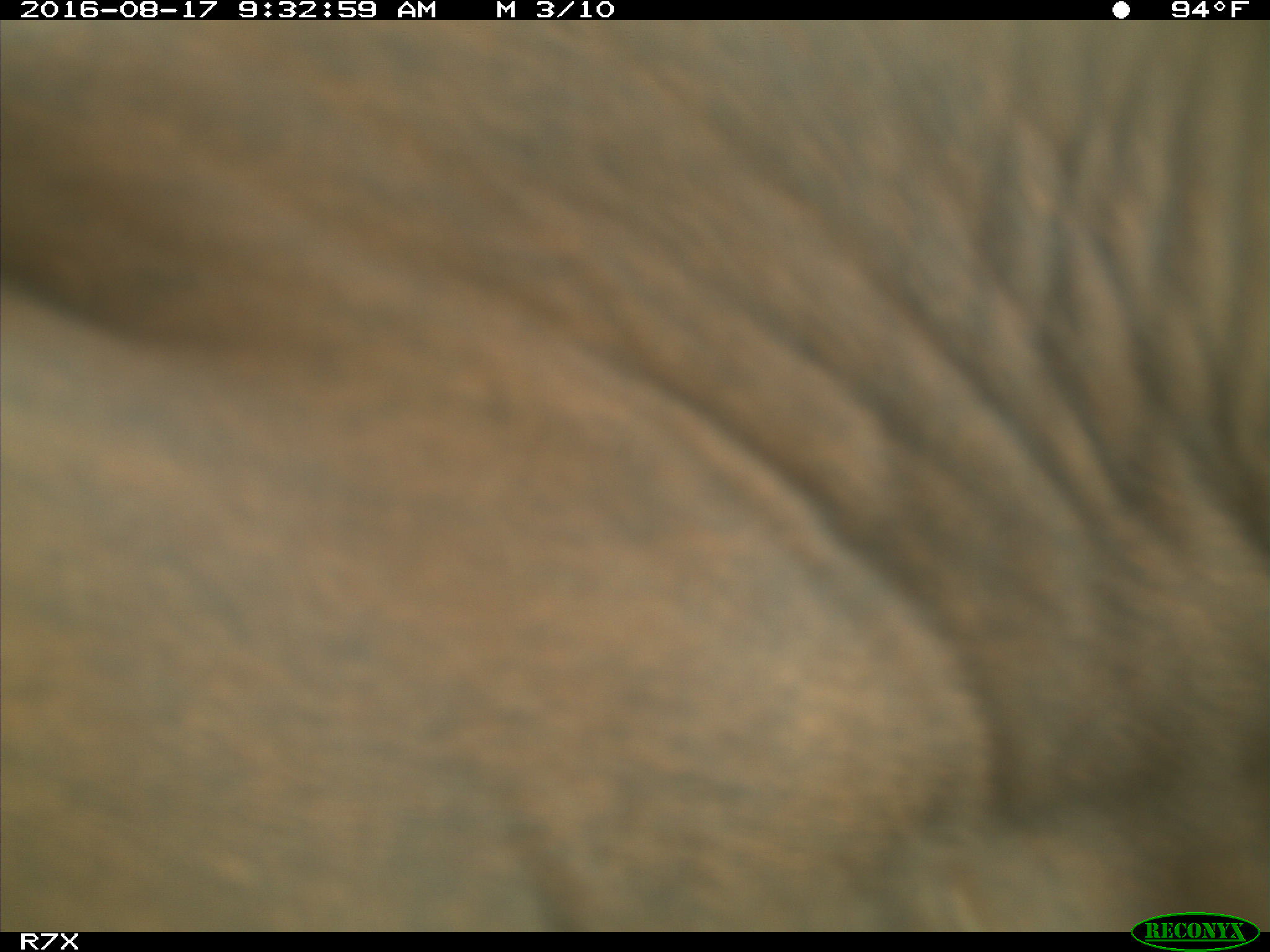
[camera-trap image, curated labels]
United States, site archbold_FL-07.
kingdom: Animalia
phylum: Chordata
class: Mammalia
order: Artiodactyla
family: Bovidae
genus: Bos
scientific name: Bos taurus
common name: domestic cow